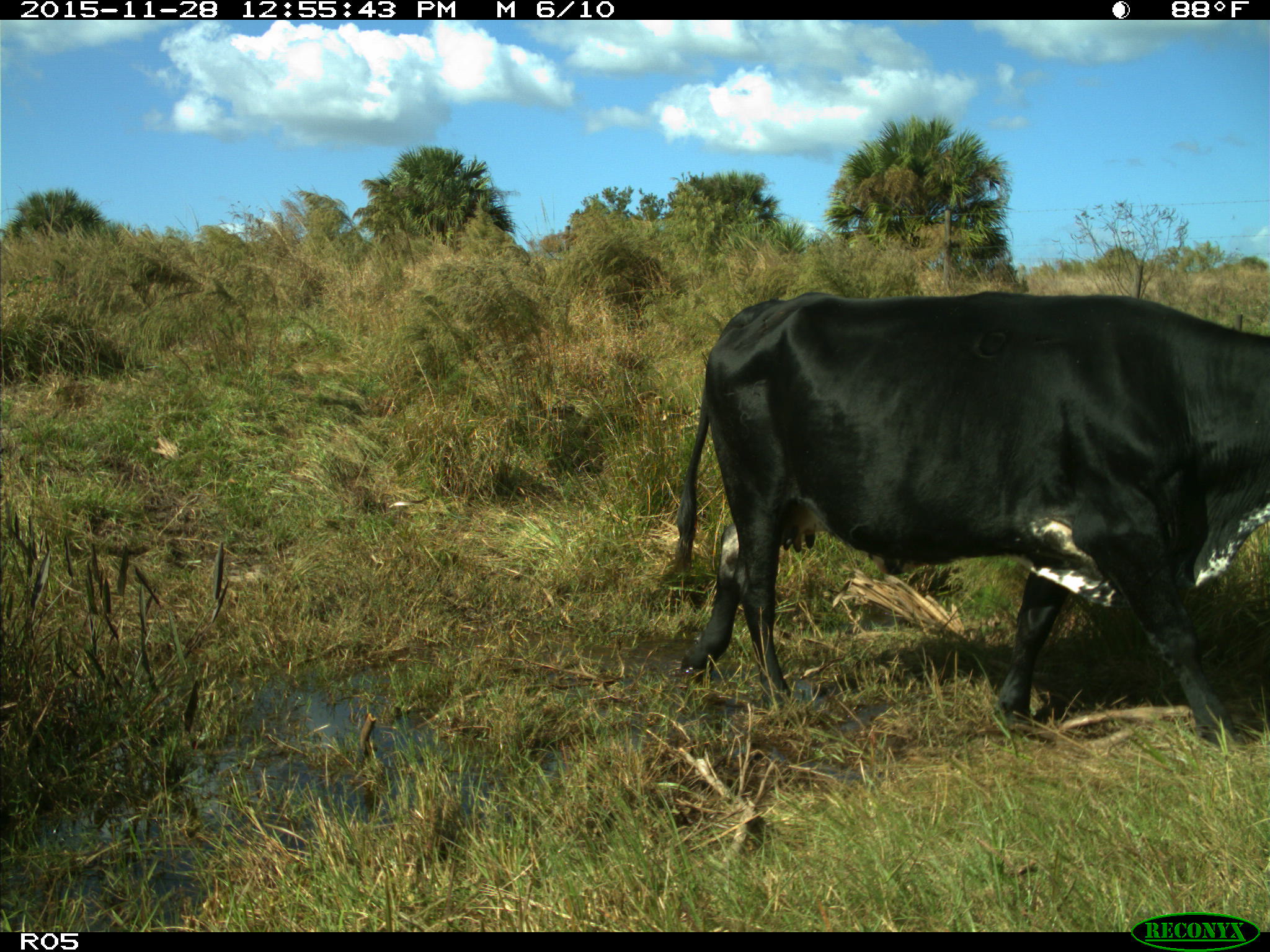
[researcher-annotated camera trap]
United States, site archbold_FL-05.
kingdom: Animalia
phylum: Chordata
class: Mammalia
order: Artiodactyla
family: Bovidae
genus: Bos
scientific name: Bos taurus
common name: domestic cow